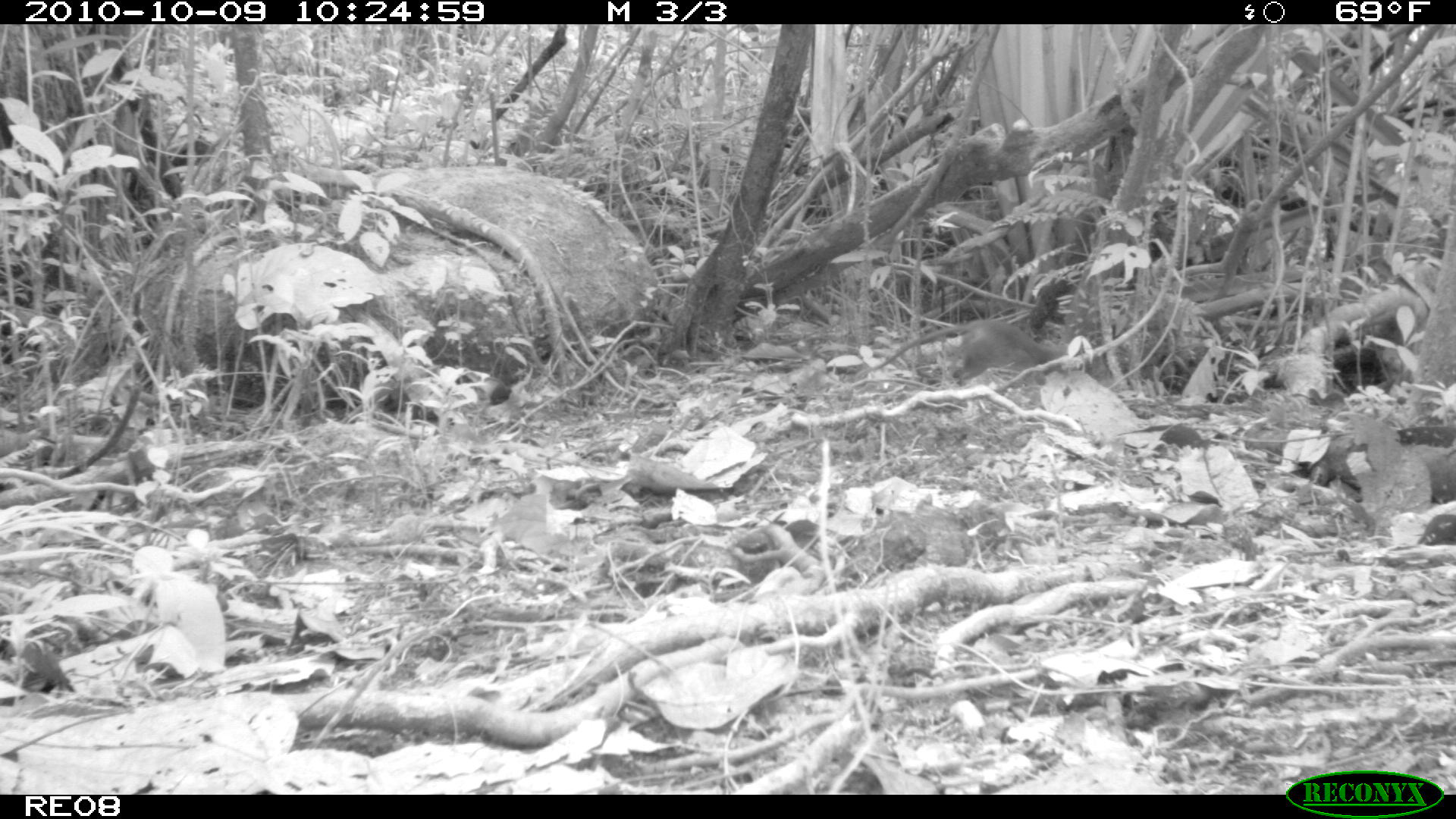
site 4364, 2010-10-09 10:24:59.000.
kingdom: Animalia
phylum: Chordata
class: Mammalia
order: Rodentia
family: Muridae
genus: Rattus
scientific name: Rattus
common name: rodent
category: unknown rat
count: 1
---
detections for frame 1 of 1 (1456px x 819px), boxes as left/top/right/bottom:
unknown rat: 852/316/1086/386